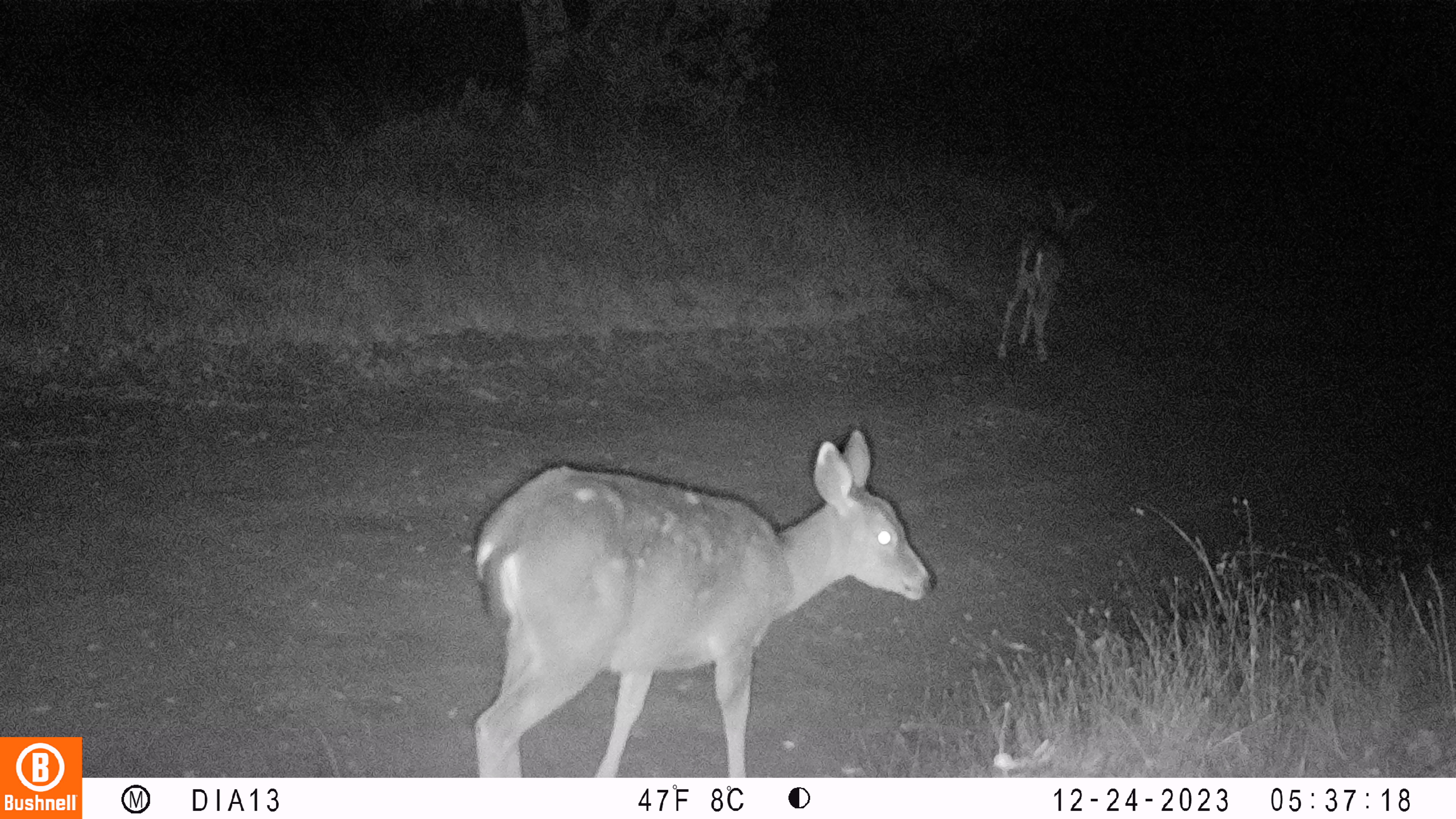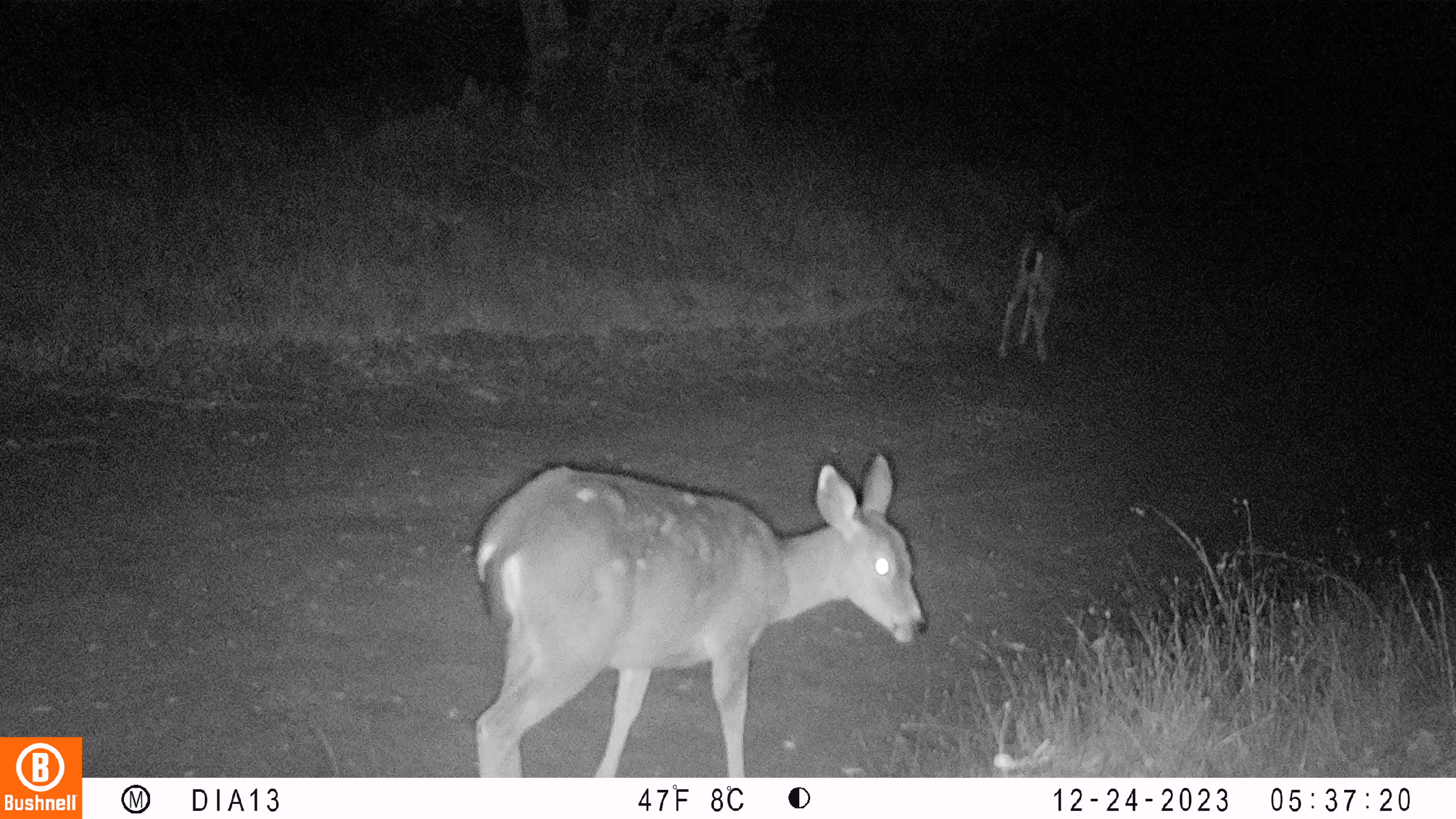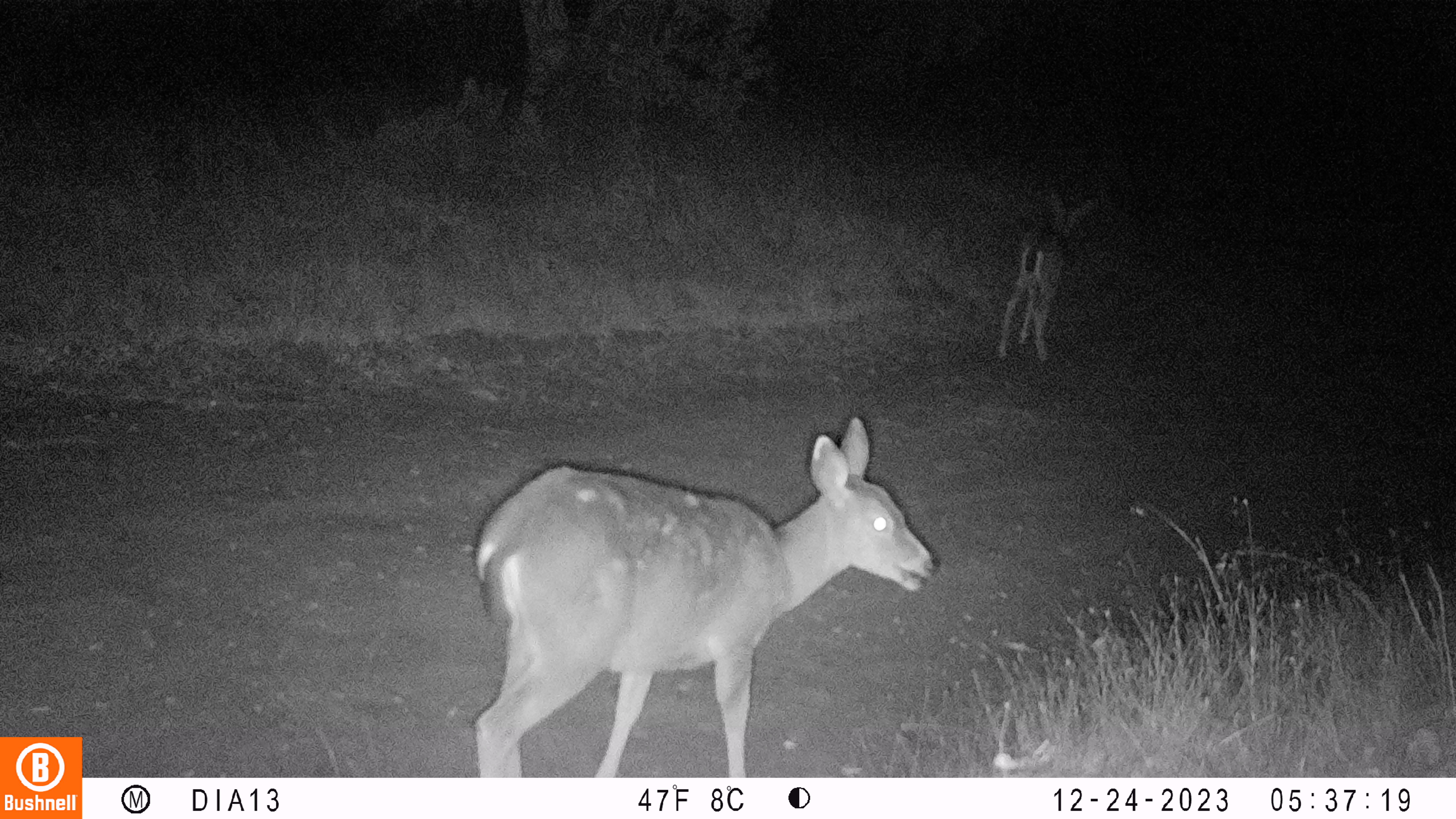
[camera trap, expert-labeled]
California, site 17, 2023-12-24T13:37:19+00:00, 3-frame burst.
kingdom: Animalia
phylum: Chordata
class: Mammalia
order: Artiodactyla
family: Cervidae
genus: Odocoileus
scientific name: Odocoileus hemionus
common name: mule deer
Mule deer (Odocoileus hemionus).